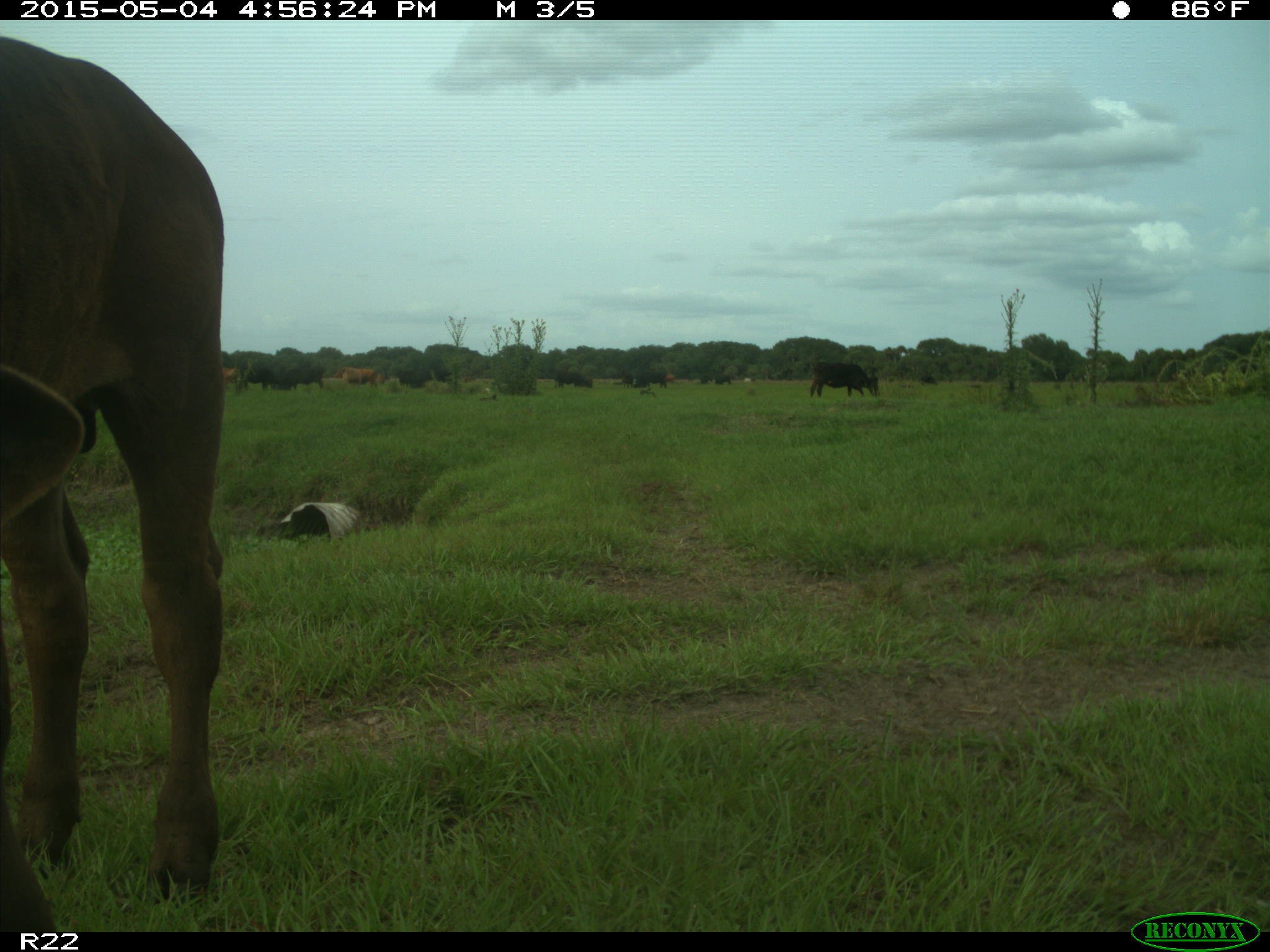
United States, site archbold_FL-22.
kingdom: Animalia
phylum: Chordata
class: Mammalia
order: Artiodactyla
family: Bovidae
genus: Bos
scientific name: Bos taurus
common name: domestic cow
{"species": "Bos taurus (domestic cow)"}